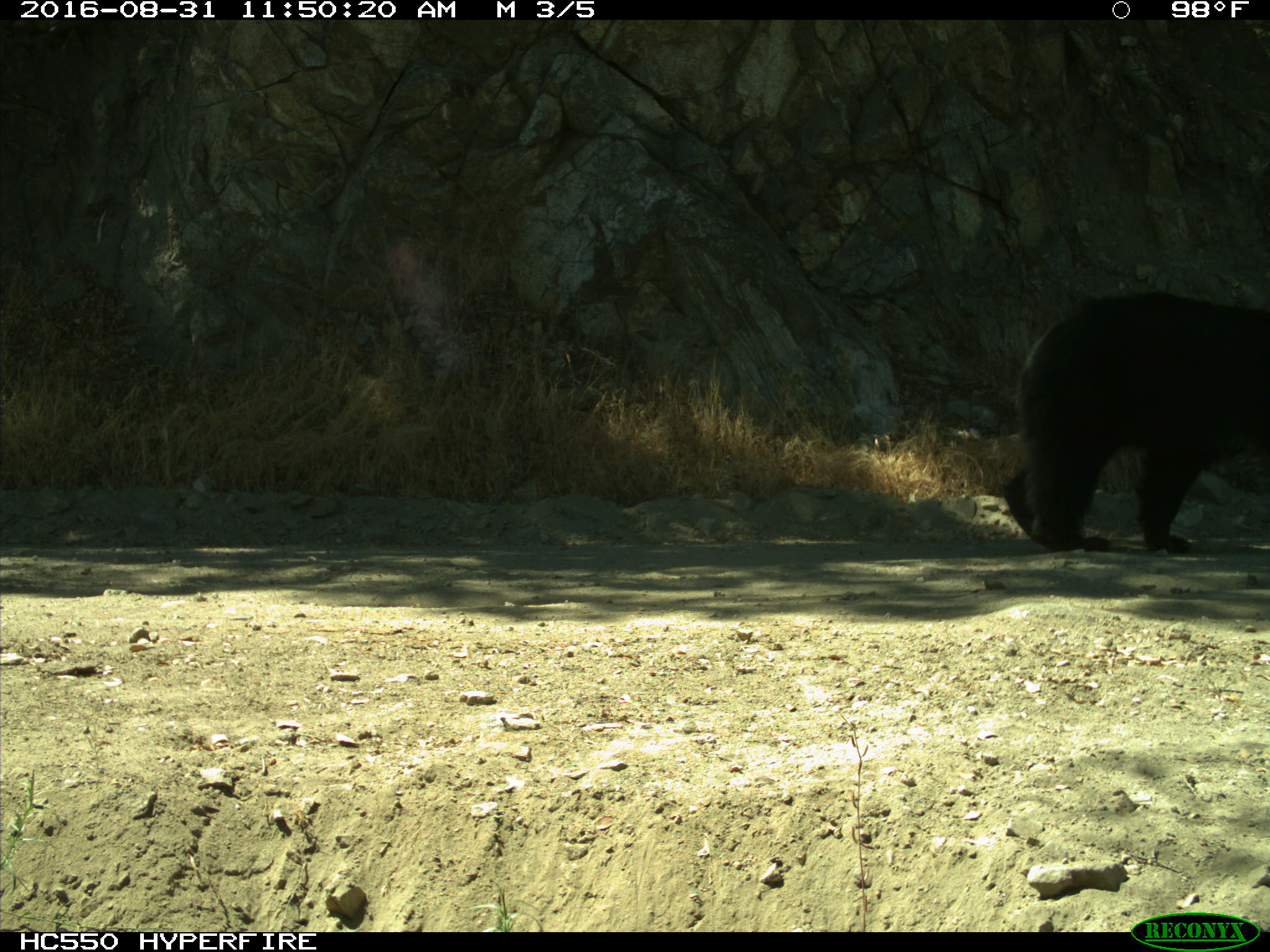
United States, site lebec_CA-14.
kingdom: Animalia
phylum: Chordata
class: Mammalia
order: Carnivora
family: Ursidae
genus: Ursus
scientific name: Ursus americanus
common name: american black bear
Ursus americanus (american black bear).